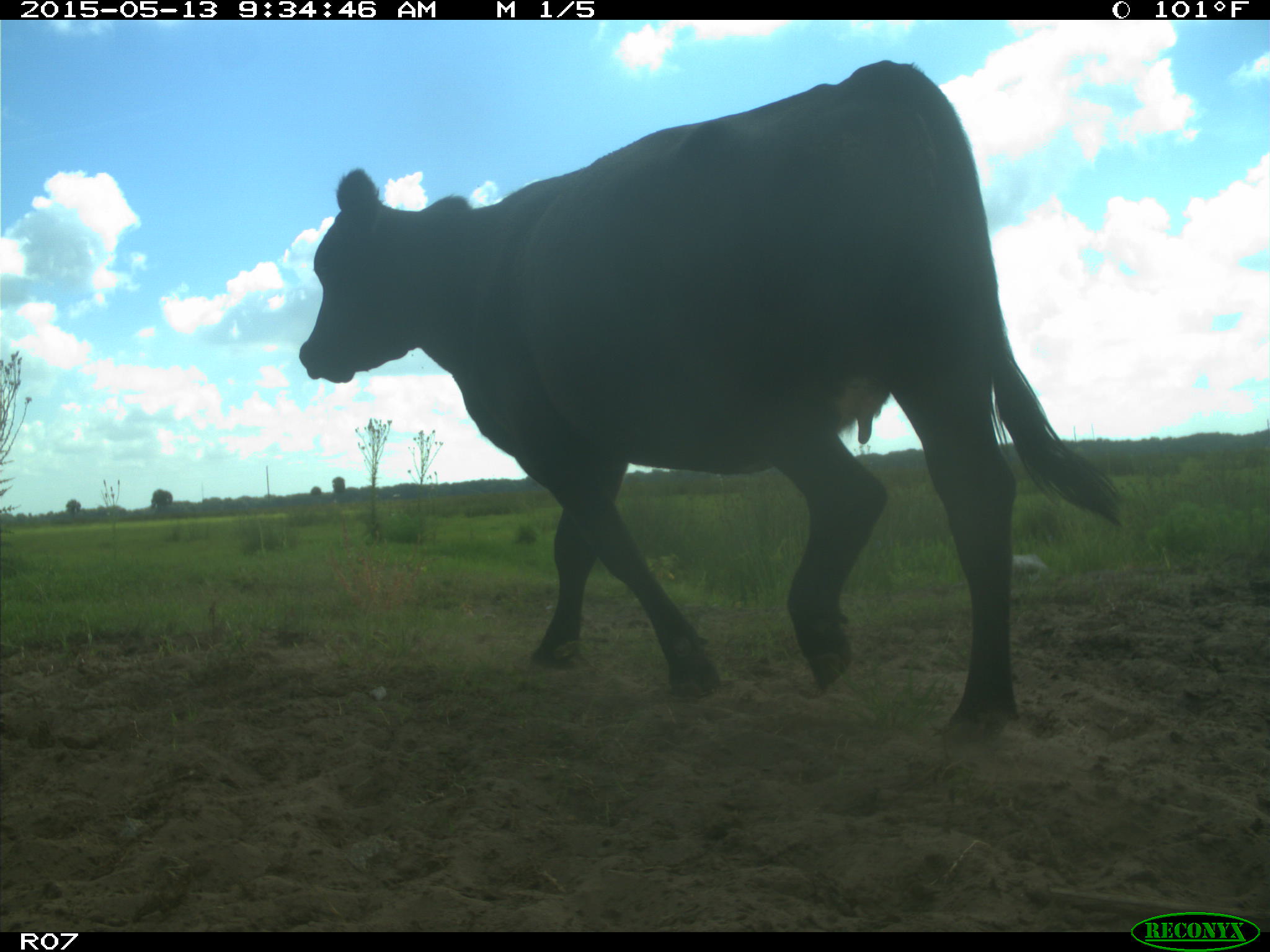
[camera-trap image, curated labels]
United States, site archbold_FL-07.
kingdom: Animalia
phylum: Chordata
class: Mammalia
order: Artiodactyla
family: Bovidae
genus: Bos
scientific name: Bos taurus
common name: domestic cow